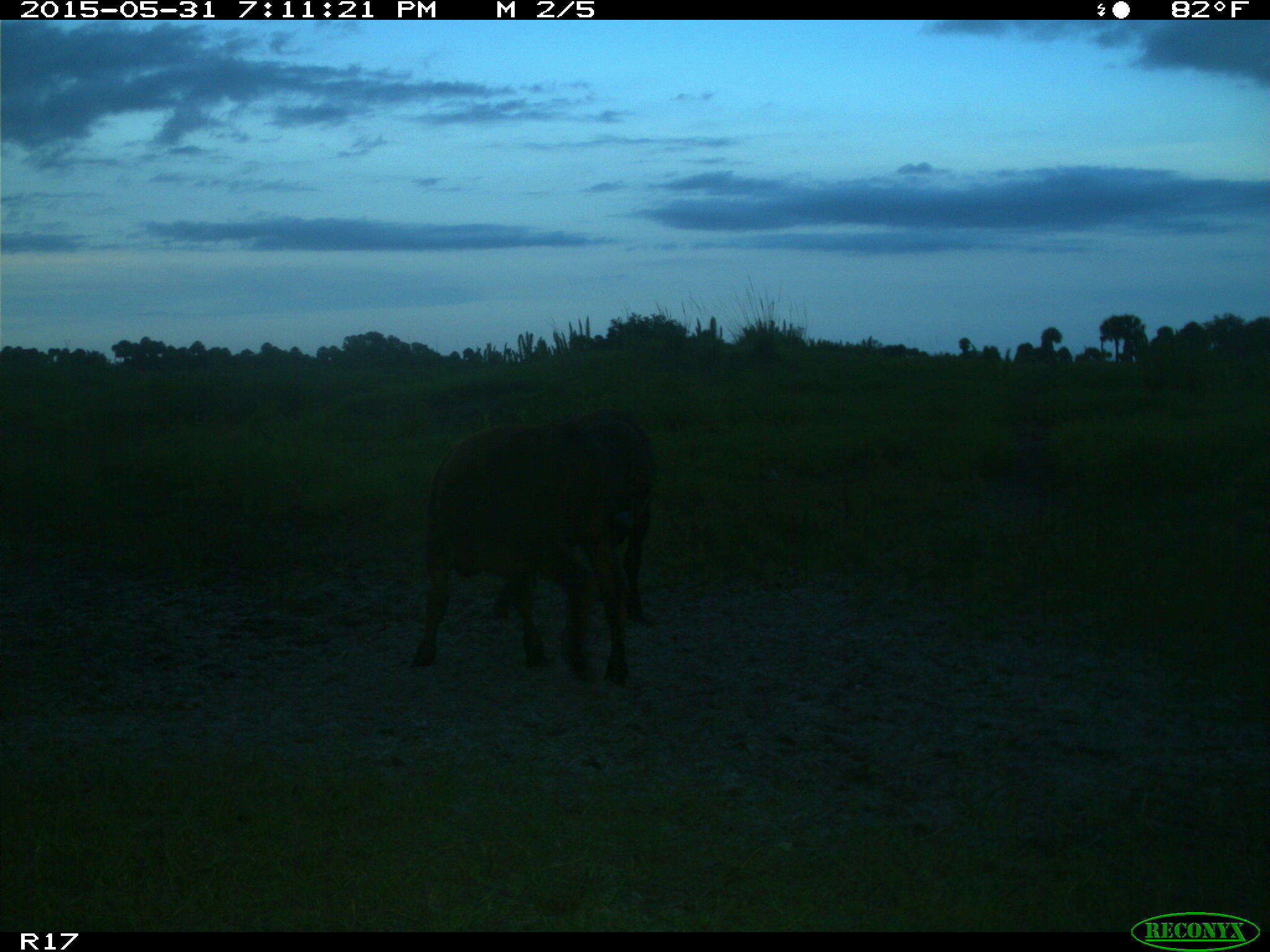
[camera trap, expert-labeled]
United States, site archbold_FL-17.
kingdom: Animalia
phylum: Chordata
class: Mammalia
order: Artiodactyla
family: Bovidae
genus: Bos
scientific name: Bos taurus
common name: domestic cow